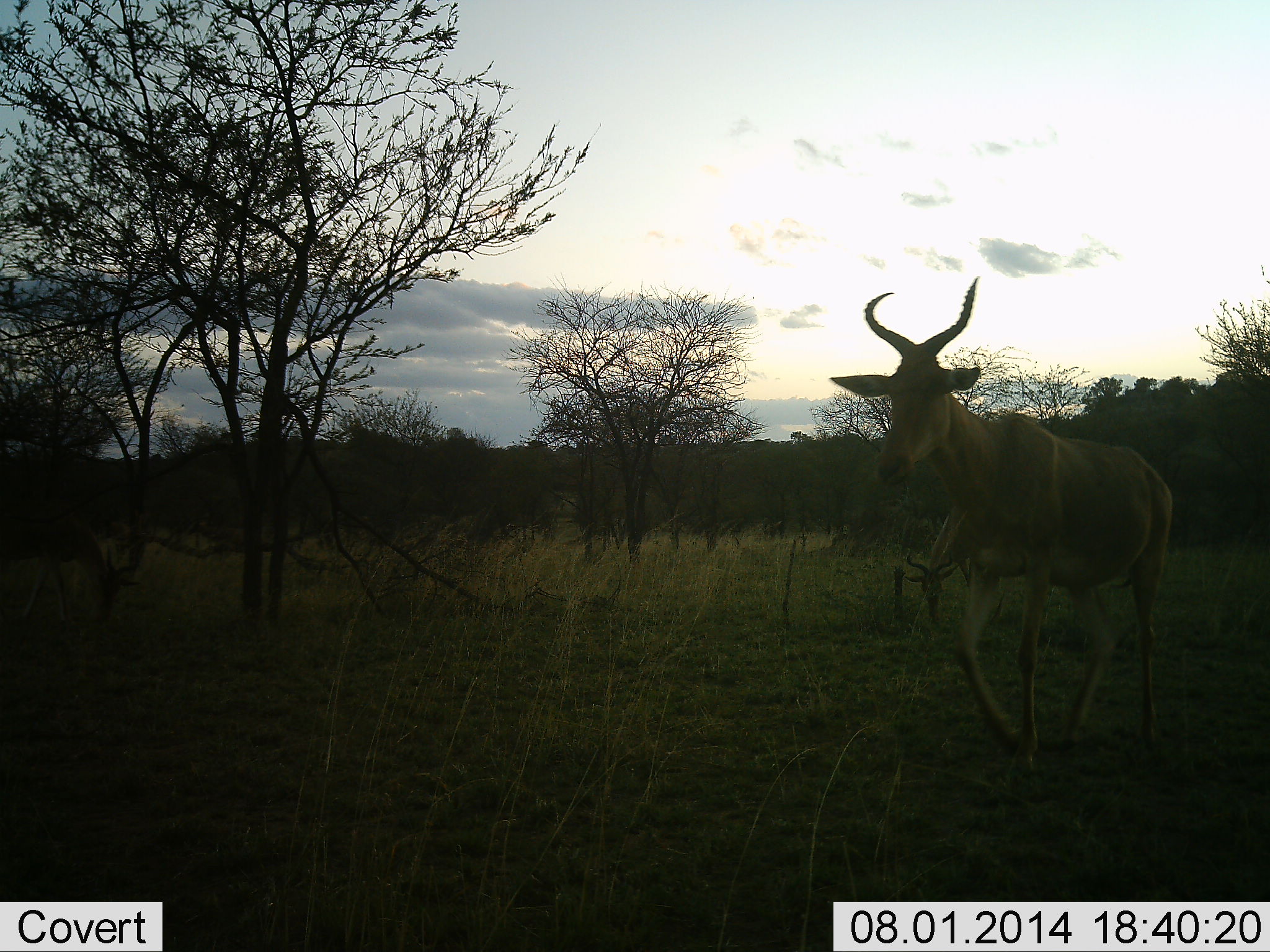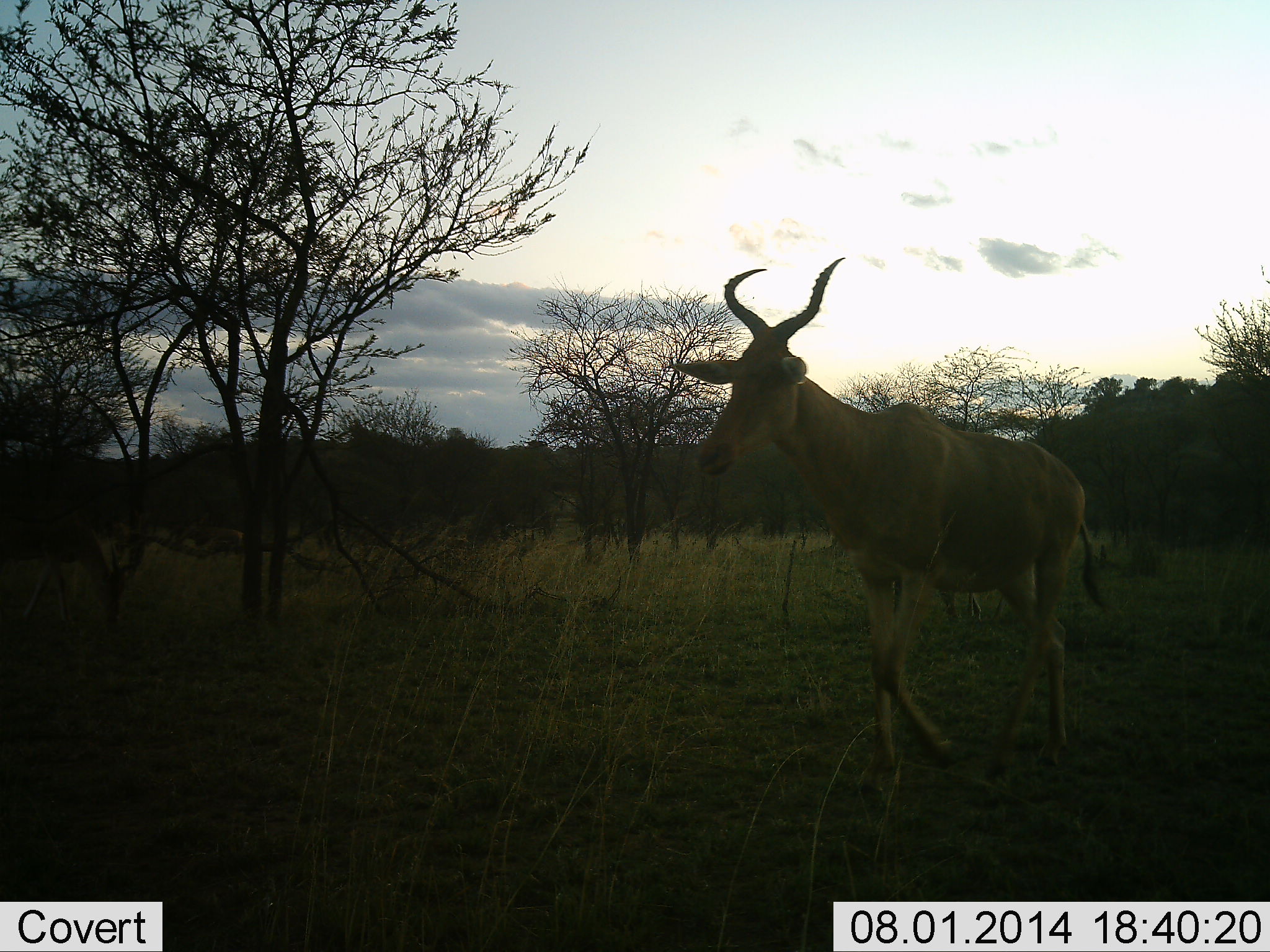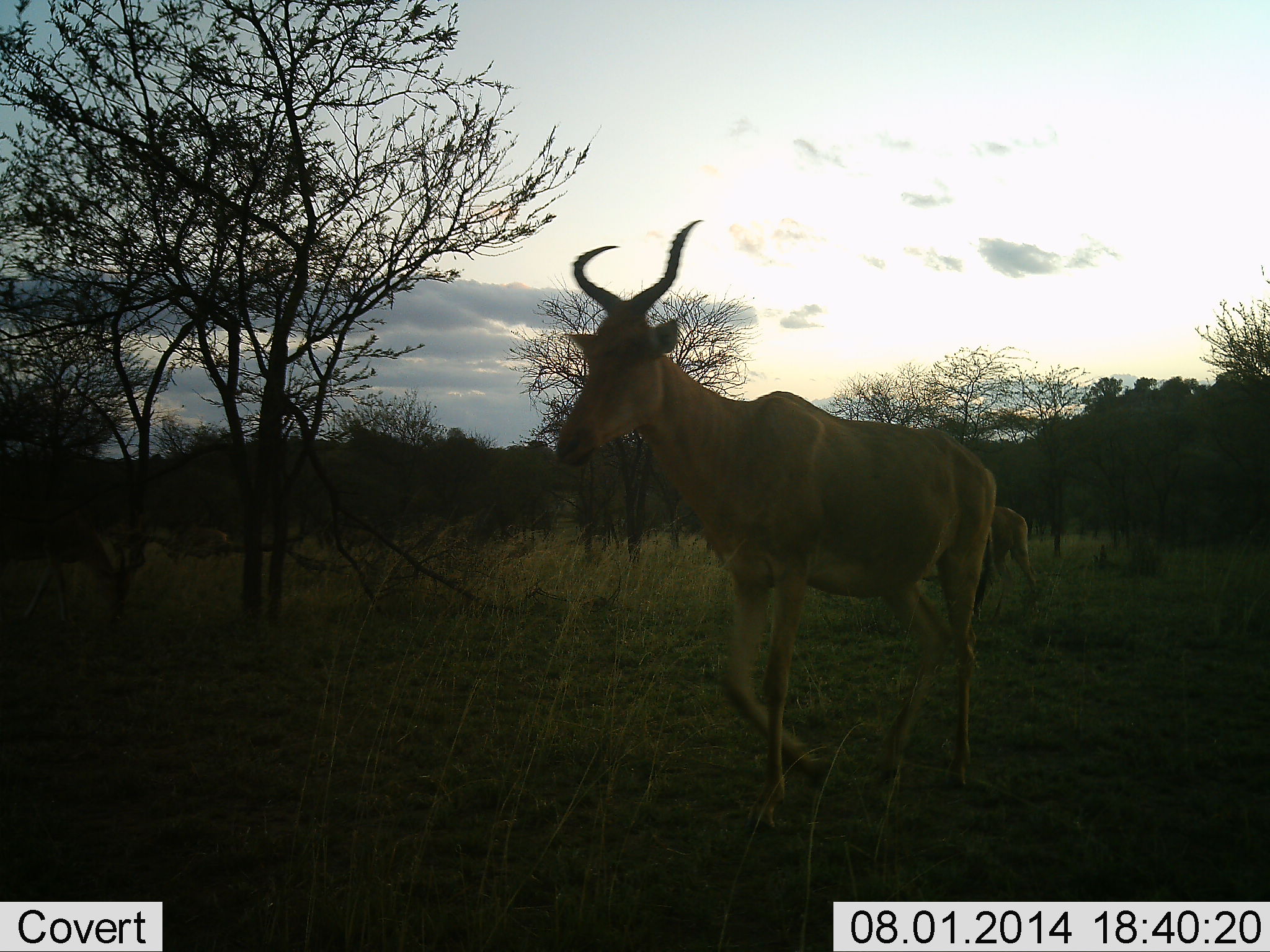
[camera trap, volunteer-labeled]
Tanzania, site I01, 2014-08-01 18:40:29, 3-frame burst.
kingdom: Animalia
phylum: Chordata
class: Mammalia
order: Artiodactyla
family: Bovidae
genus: Alcelaphus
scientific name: Alcelaphus buselaphus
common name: hartebeest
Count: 2.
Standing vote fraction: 0%.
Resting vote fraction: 0%.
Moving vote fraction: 100%.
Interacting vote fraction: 0%.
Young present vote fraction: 0%.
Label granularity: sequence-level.